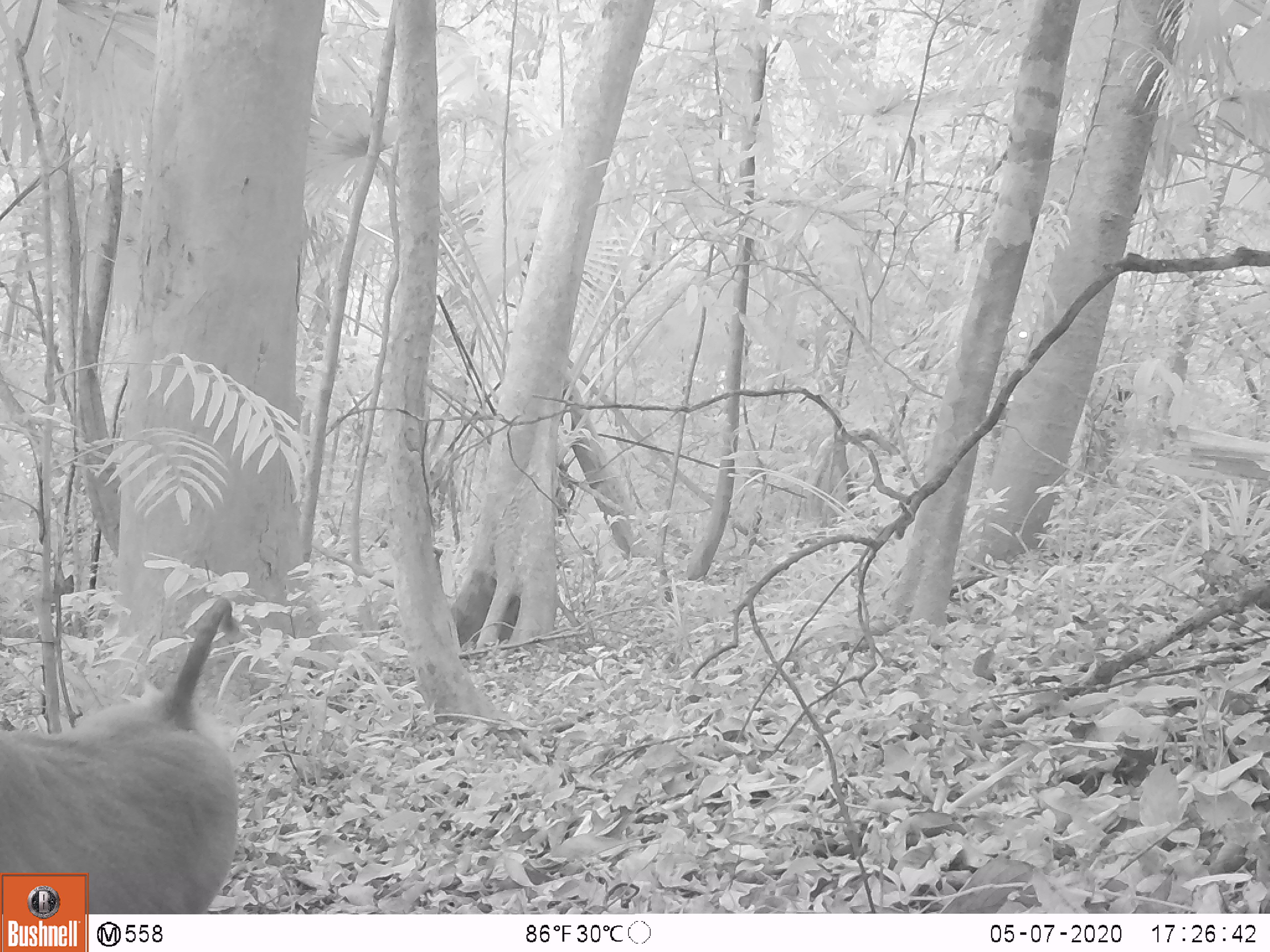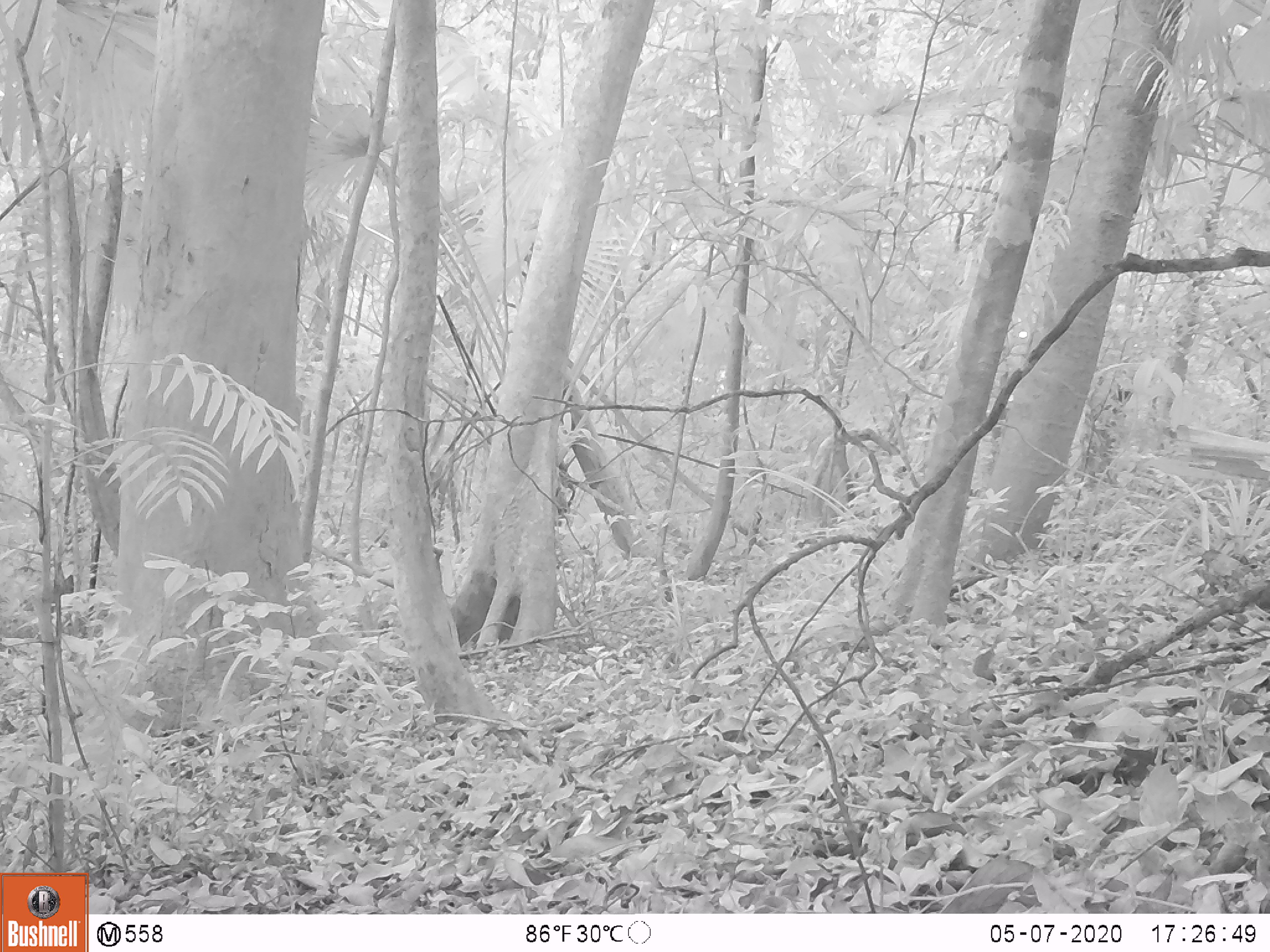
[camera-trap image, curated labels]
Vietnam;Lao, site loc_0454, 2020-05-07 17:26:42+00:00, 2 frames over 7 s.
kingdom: Animalia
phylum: Chordata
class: Mammalia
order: Primates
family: Cercopithecidae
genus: Macaca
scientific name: Macaca nemestrina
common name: pig-tailed macaque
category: pig tailed macaque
Pig tailed macaque (pig-tailed macaque) (Macaca nemestrina). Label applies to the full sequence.